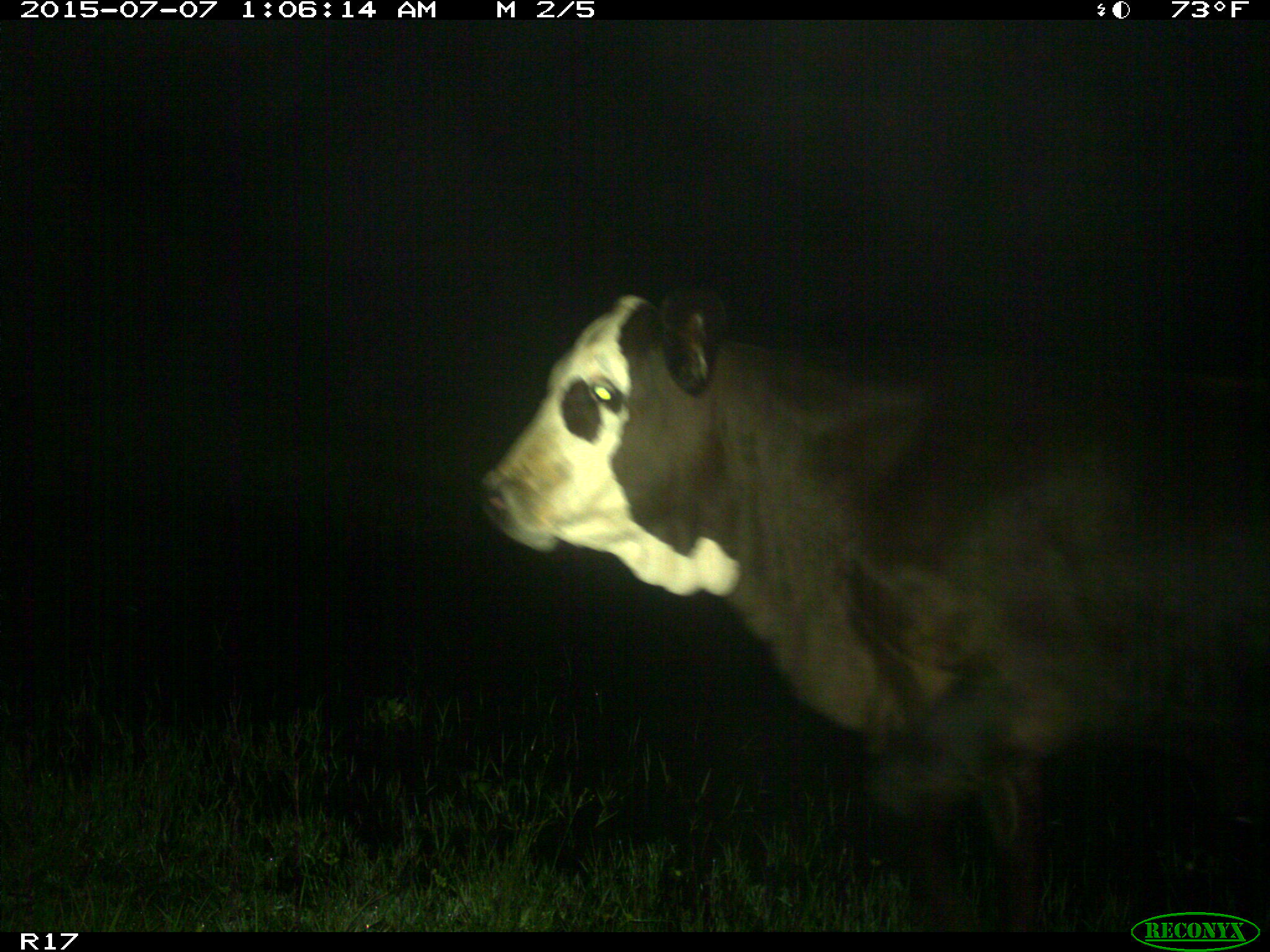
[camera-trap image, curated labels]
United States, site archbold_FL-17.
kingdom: Animalia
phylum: Chordata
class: Mammalia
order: Artiodactyla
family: Bovidae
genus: Bos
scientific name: Bos taurus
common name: domestic cow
Bos taurus (domestic cow).